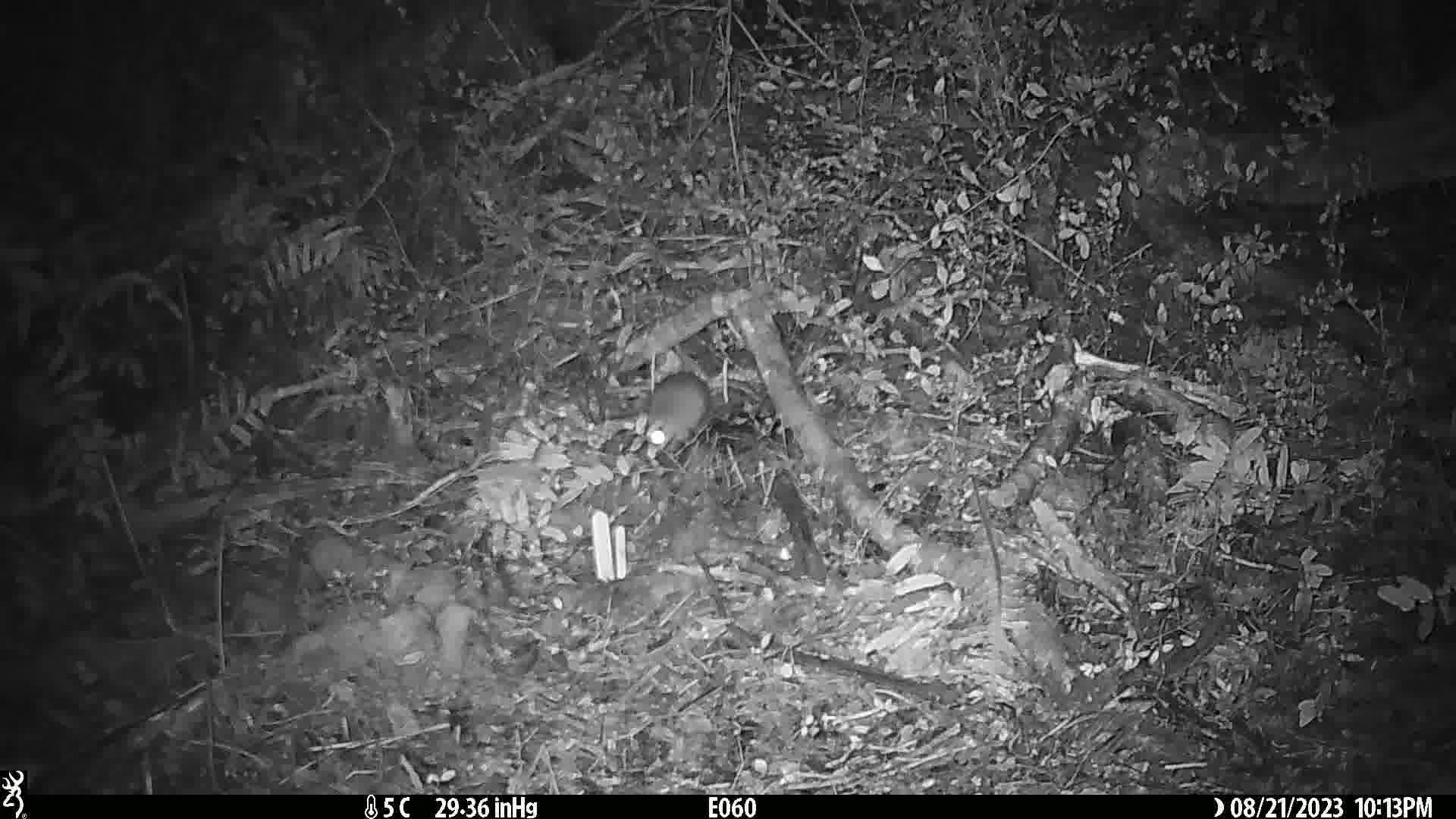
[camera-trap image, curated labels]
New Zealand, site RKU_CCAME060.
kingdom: Animalia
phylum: Chordata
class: Mammalia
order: Rodentia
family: Muridae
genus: Rattus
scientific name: Rattus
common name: rat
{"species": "rat (Rattus)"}